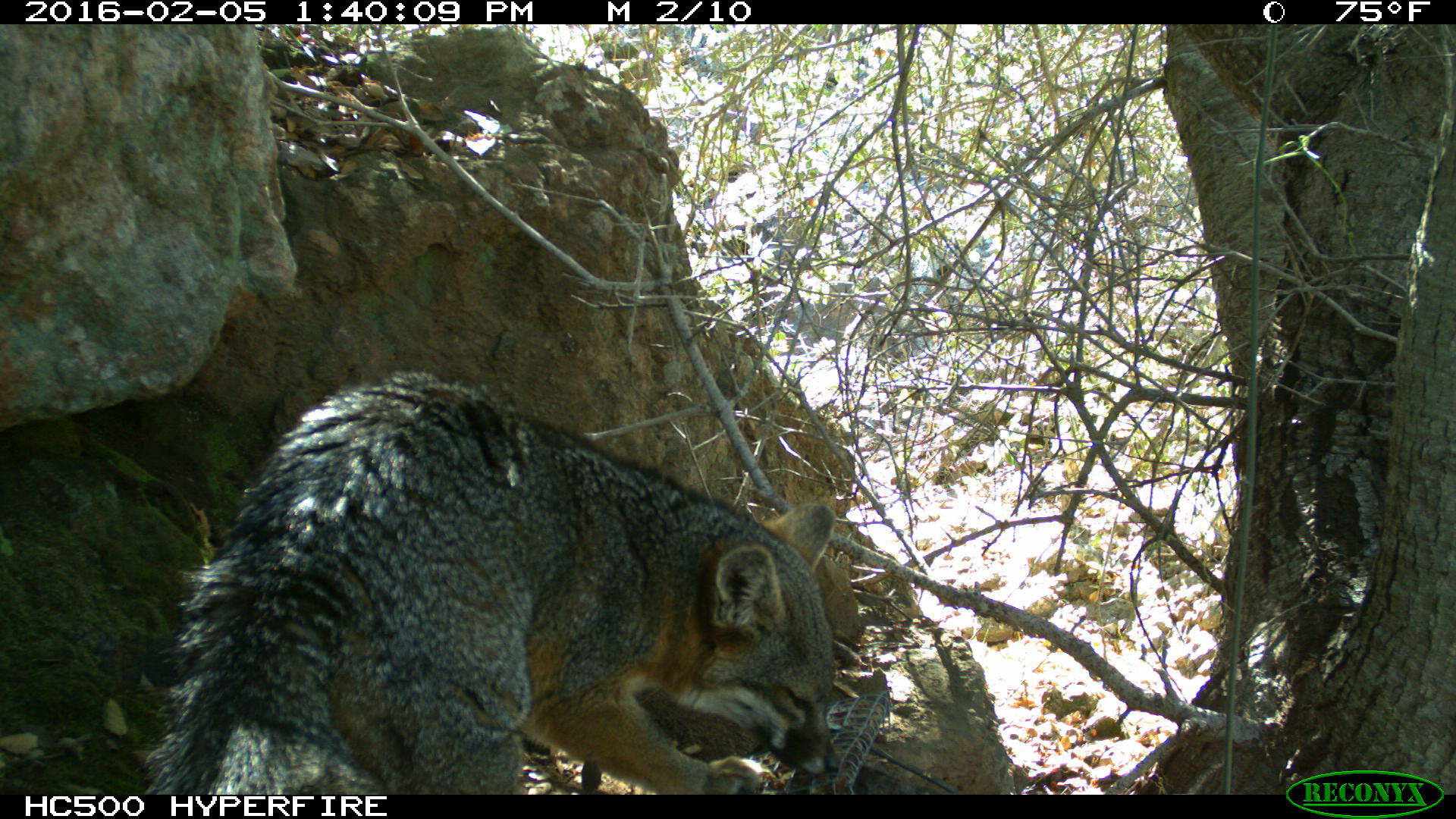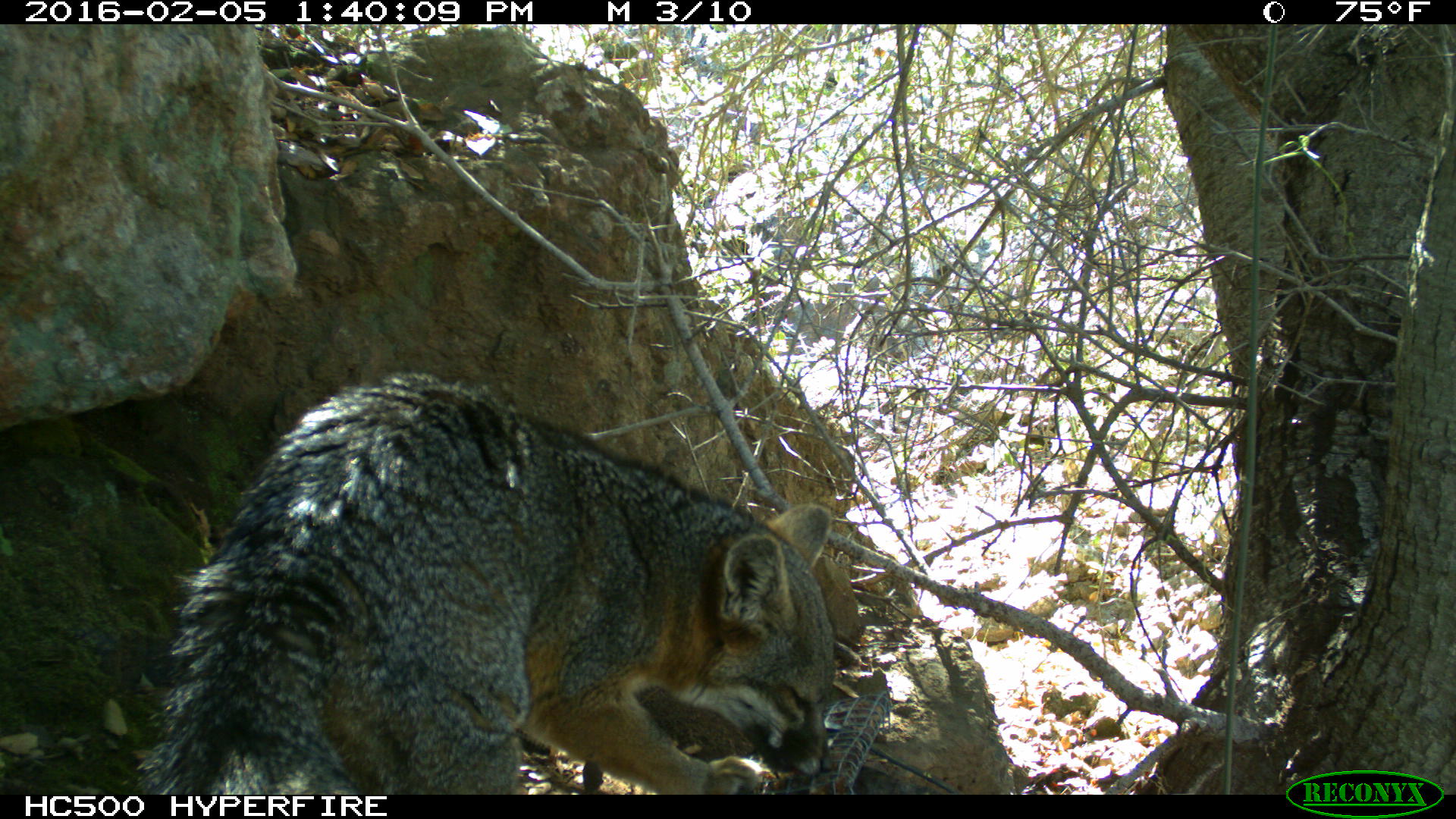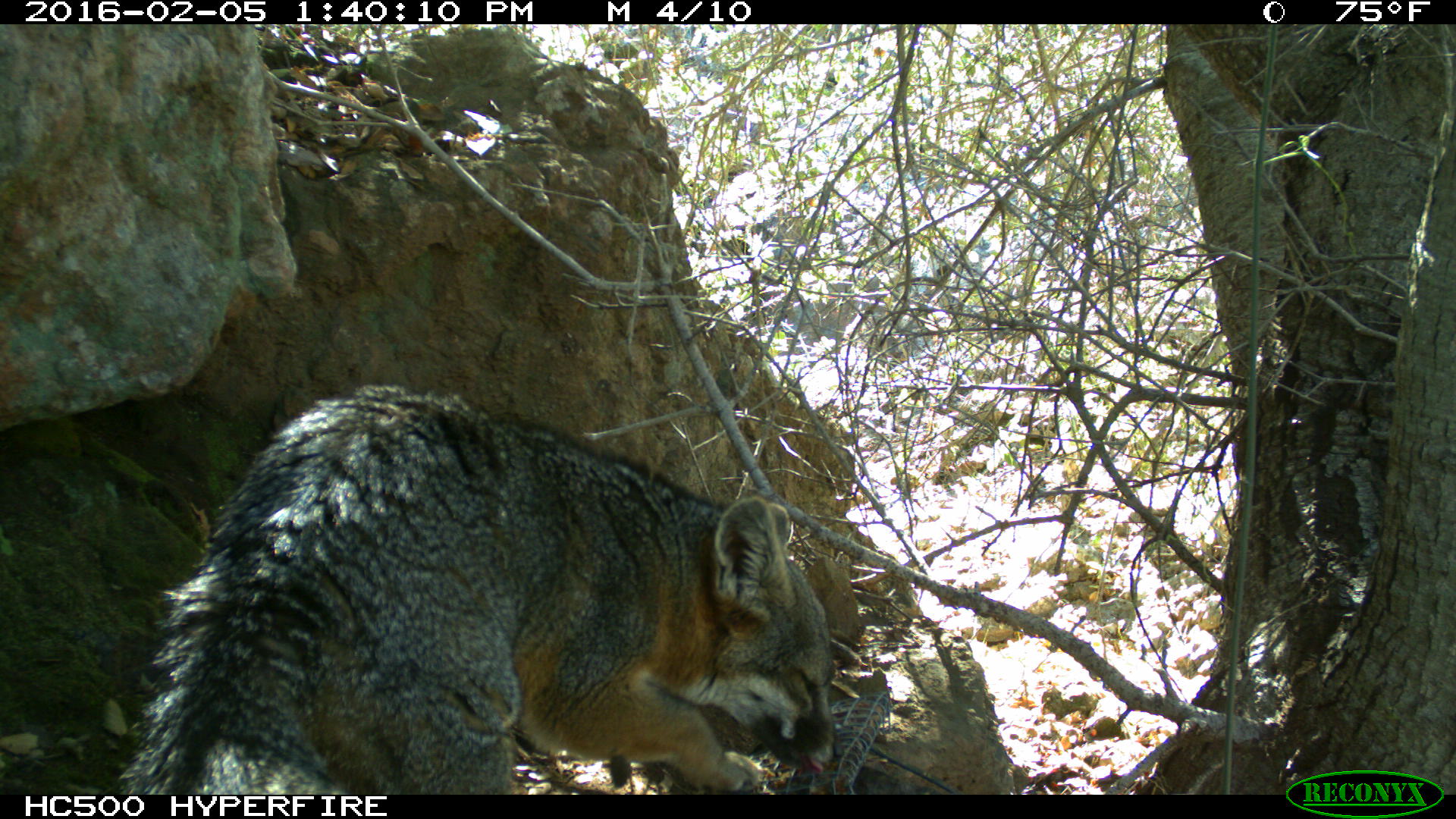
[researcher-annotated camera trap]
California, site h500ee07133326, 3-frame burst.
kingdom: Animalia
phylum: Chordata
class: Mammalia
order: Carnivora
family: Canidae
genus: Urocyon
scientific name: Urocyon littoralis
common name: island fox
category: fox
Fox (island fox) (Urocyon littoralis).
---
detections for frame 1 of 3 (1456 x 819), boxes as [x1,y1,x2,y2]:
fox: [144,370,839,794]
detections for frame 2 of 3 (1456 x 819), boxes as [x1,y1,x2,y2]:
fox: [135,370,835,794]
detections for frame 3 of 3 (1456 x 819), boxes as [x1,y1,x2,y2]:
fox: [105,384,839,794]